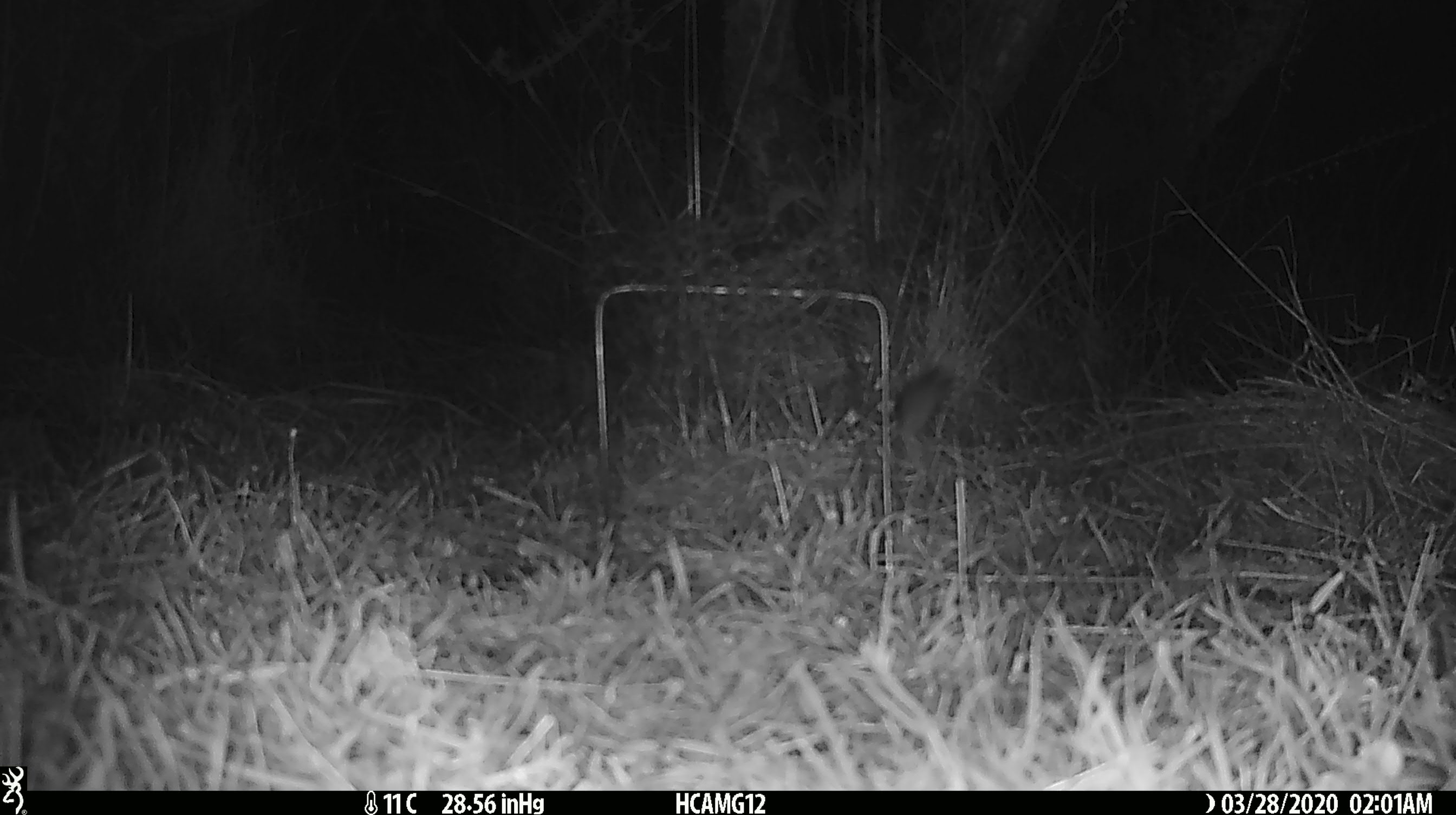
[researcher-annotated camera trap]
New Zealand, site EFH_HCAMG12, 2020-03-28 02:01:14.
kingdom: Animalia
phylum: Chordata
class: Mammalia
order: Rodentia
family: Muridae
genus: Mus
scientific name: Mus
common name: mouse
Mouse (Mus).